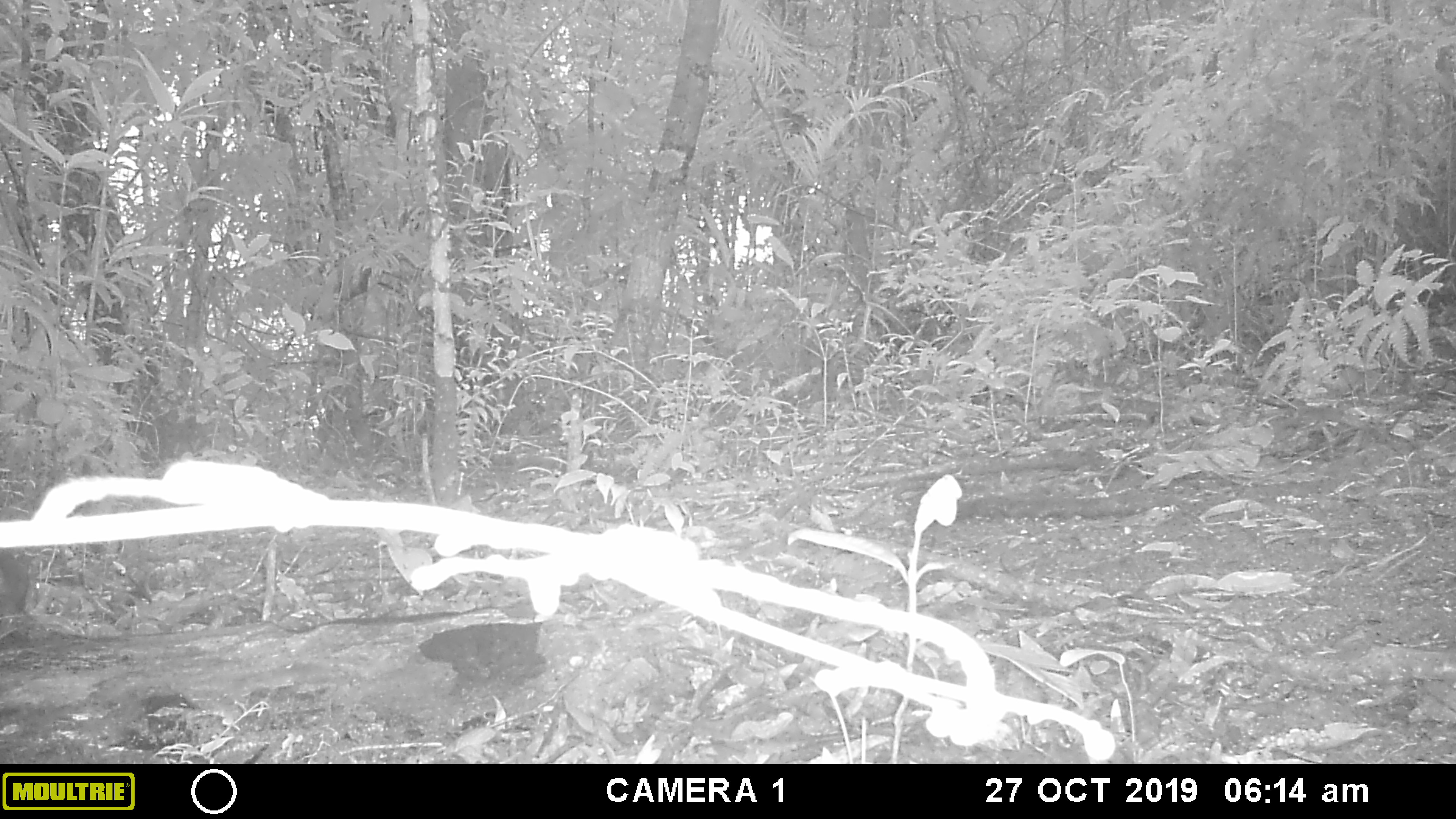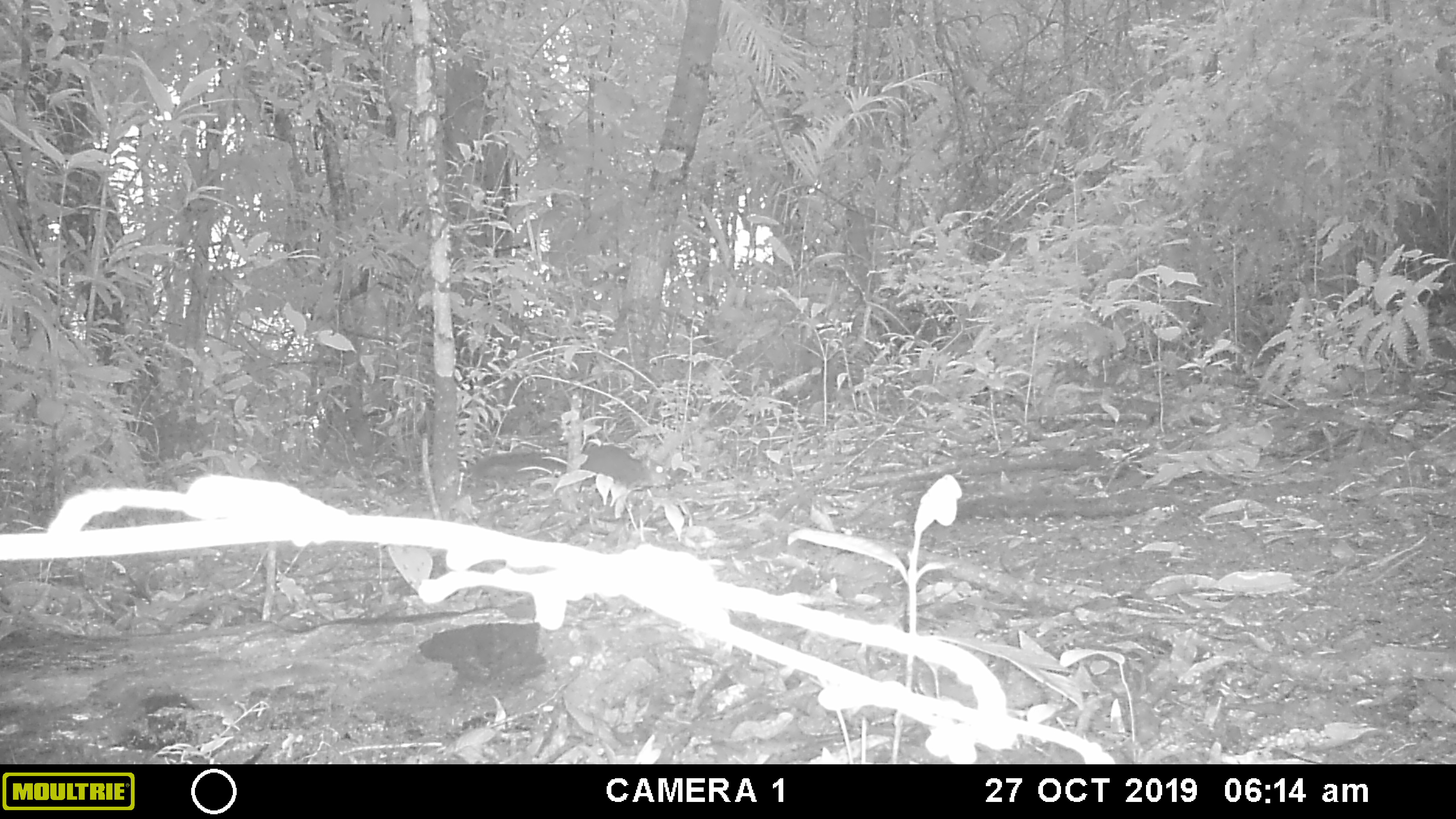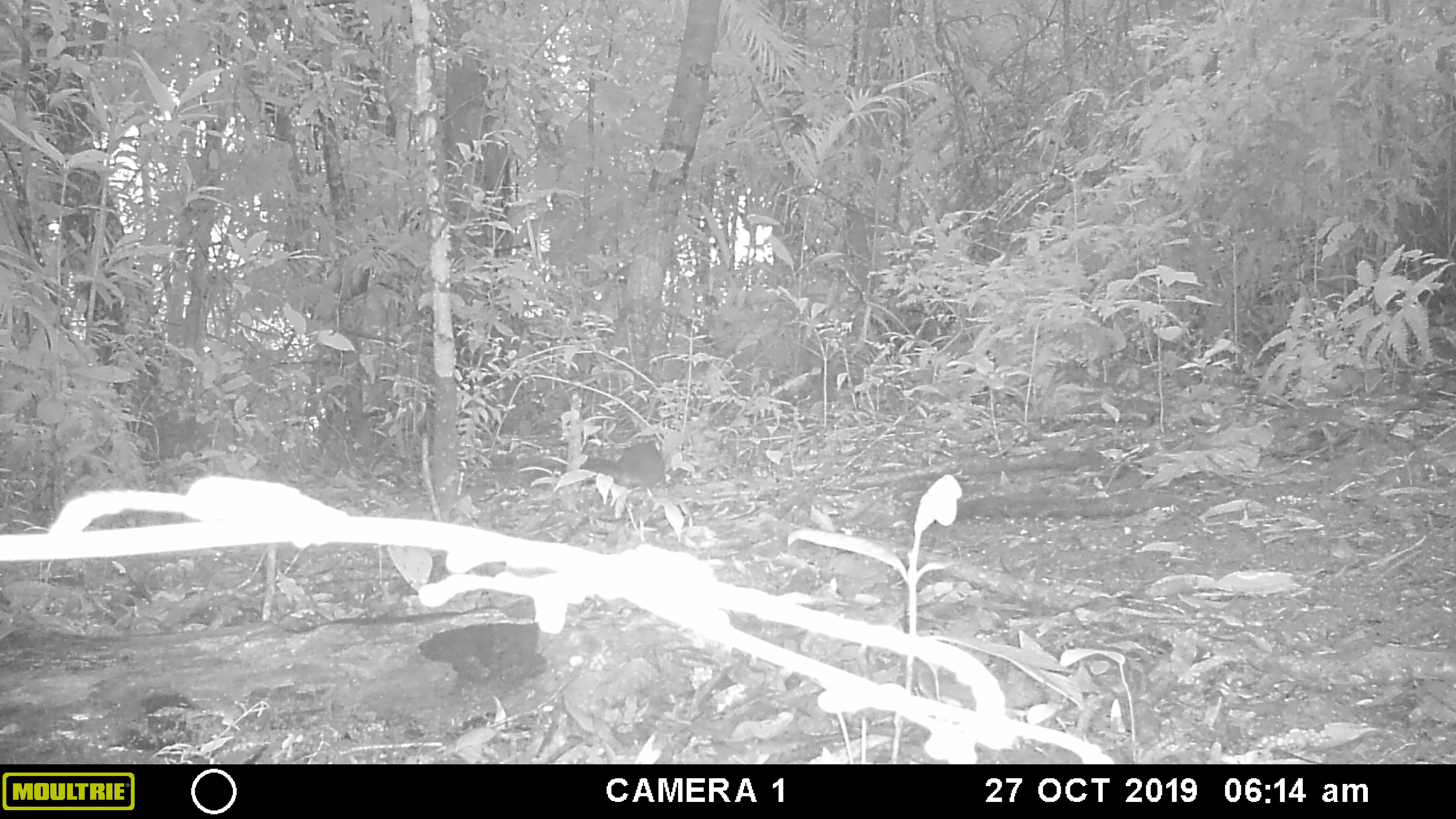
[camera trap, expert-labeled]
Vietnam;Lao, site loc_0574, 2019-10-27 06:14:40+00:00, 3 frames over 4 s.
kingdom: Animalia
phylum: Chordata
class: Mammalia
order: Rodentia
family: Sciuridae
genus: Dremomys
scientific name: Dremomys rufigenis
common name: red-cheeked squirrel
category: red cheeked squirrel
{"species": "red cheeked squirrel (red-cheeked squirrel) (Dremomys rufigenis)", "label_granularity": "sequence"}